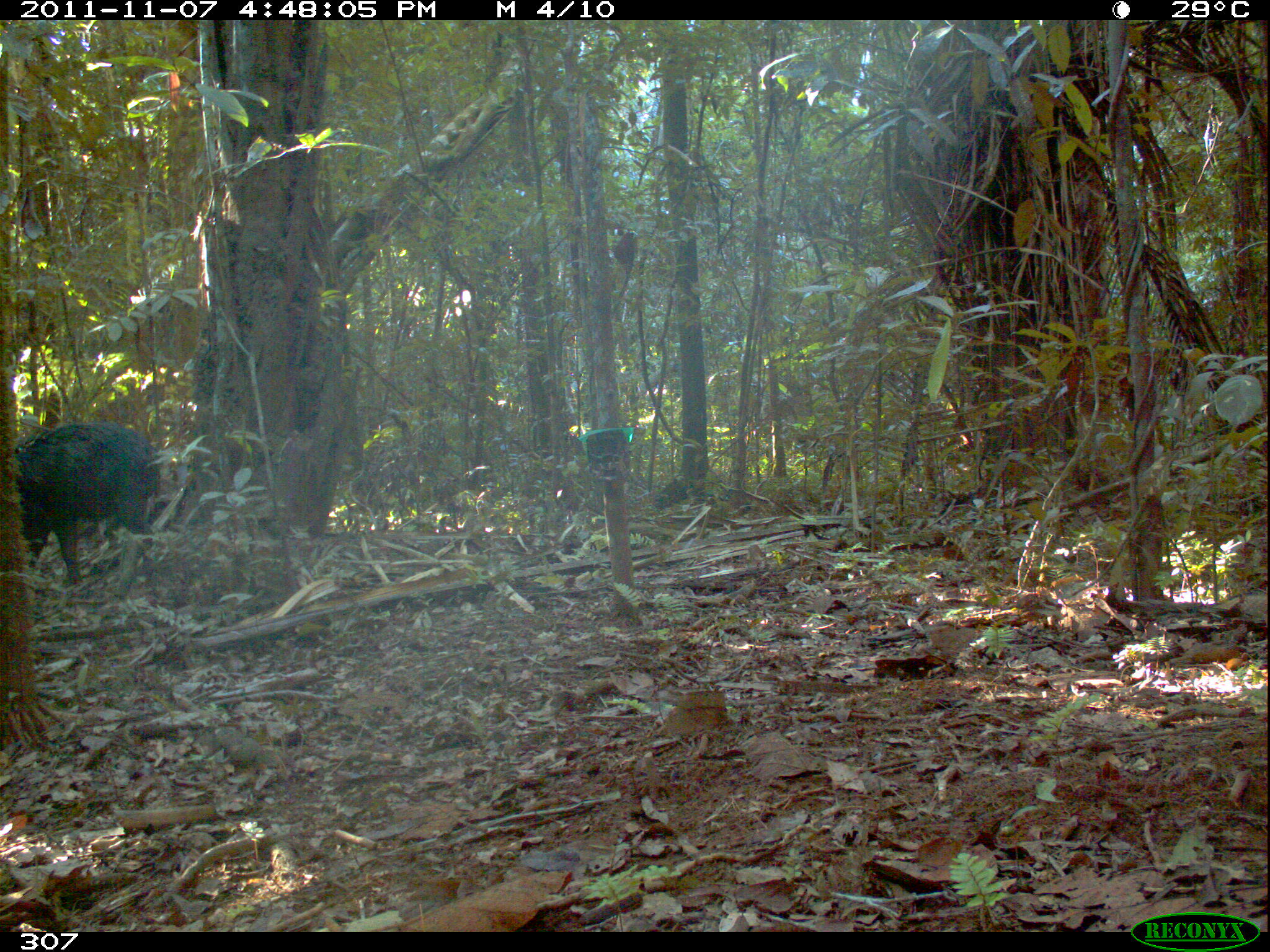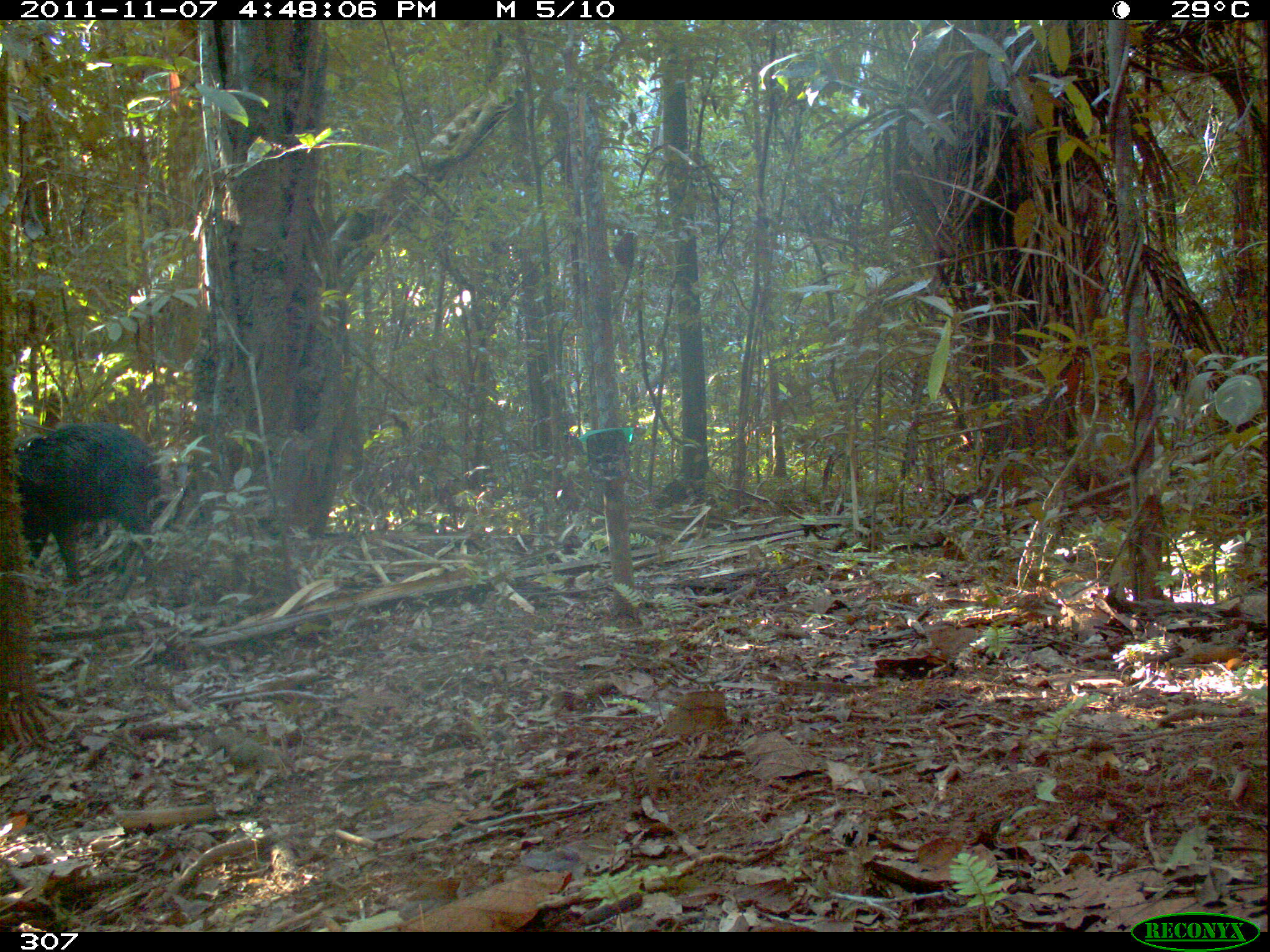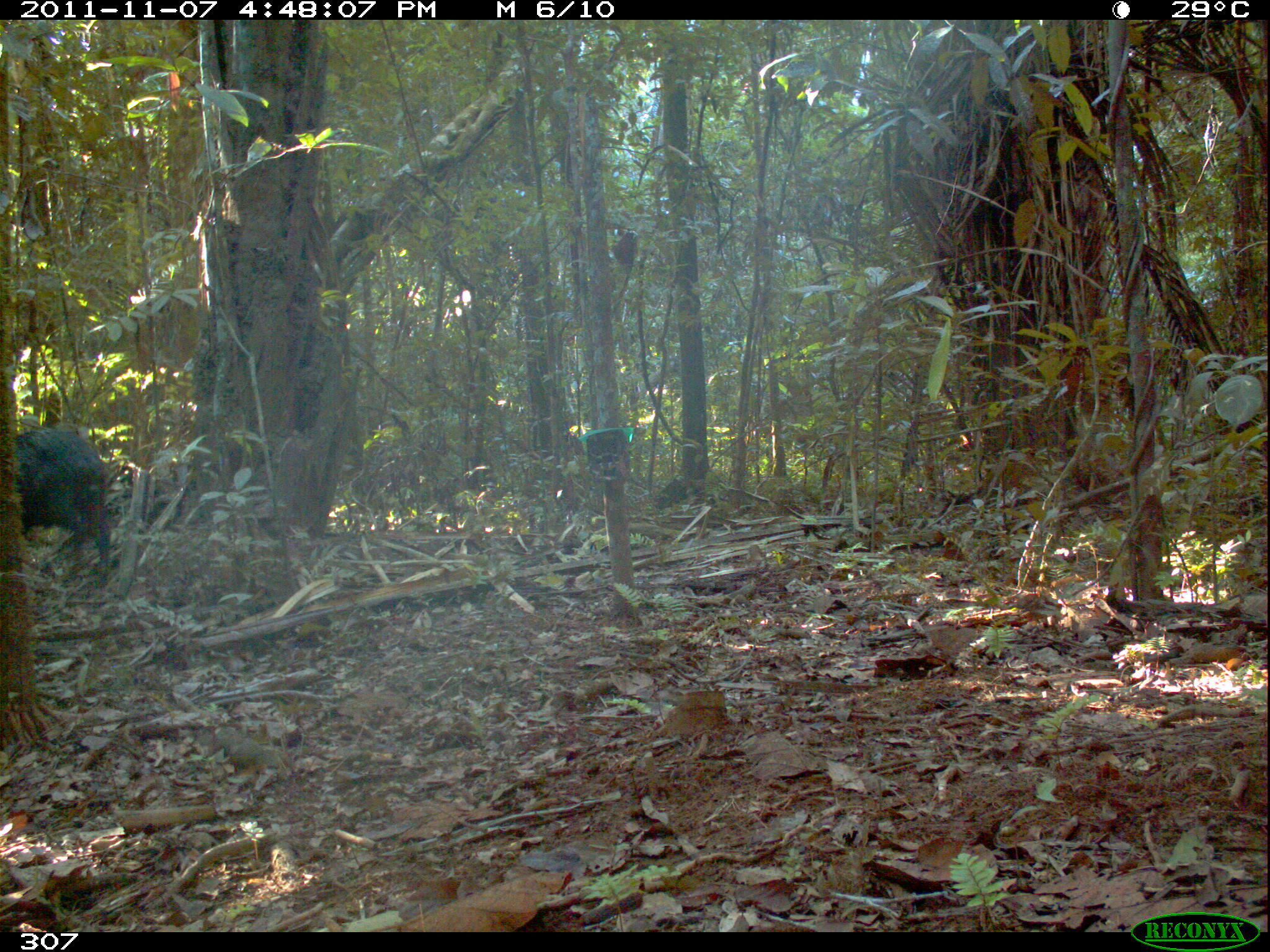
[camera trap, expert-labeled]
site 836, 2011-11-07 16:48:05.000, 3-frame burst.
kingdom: Animalia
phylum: Chordata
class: Mammalia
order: Artiodactyla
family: Tayassuidae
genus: Tayassu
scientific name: Tayassu pecari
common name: white-lipped peccary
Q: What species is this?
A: Tayassu pecari (white-lipped peccary).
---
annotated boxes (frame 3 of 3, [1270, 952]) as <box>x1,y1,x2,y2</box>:
tayassu pecari: <box>16,425,110,586</box>